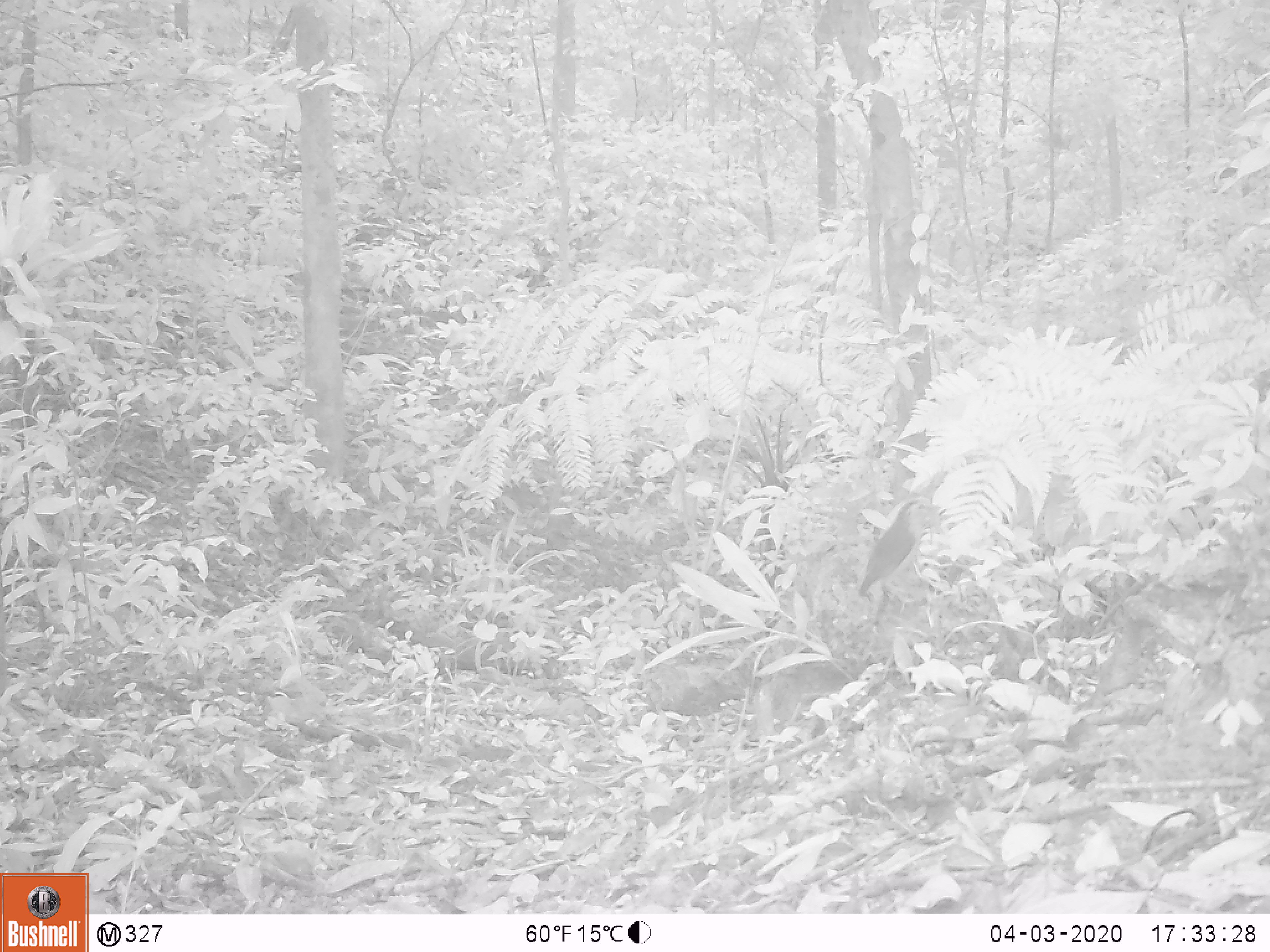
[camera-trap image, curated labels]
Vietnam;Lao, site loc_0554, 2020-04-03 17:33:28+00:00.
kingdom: Animalia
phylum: Chordata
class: Aves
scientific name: Aves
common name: bird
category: unidentified bird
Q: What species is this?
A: Unidentified bird (bird) (Aves).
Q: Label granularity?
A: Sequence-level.